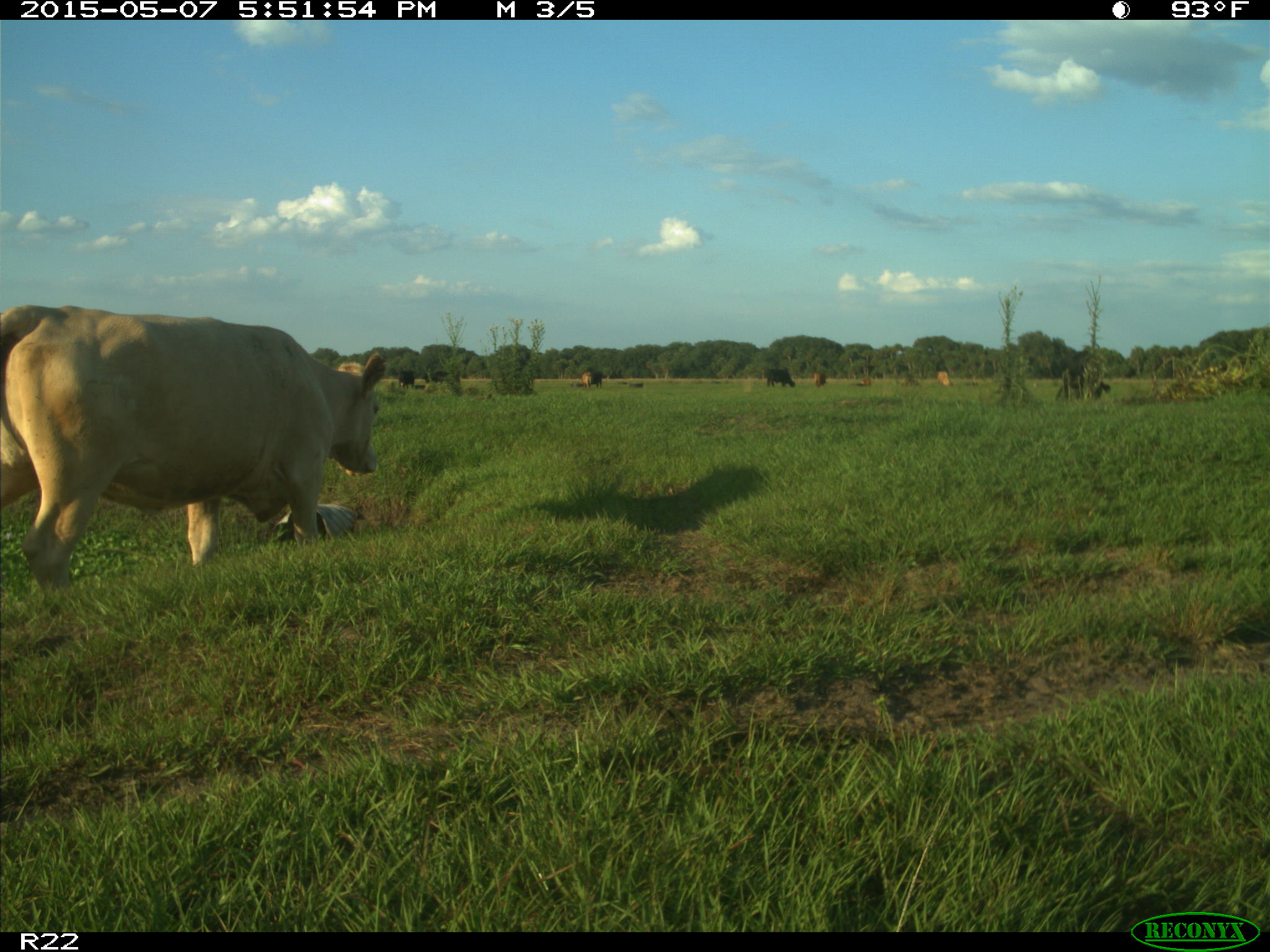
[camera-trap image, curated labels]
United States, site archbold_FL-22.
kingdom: Animalia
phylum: Chordata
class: Mammalia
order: Artiodactyla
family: Bovidae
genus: Bos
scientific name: Bos taurus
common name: domestic cow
Bos taurus (domestic cow).